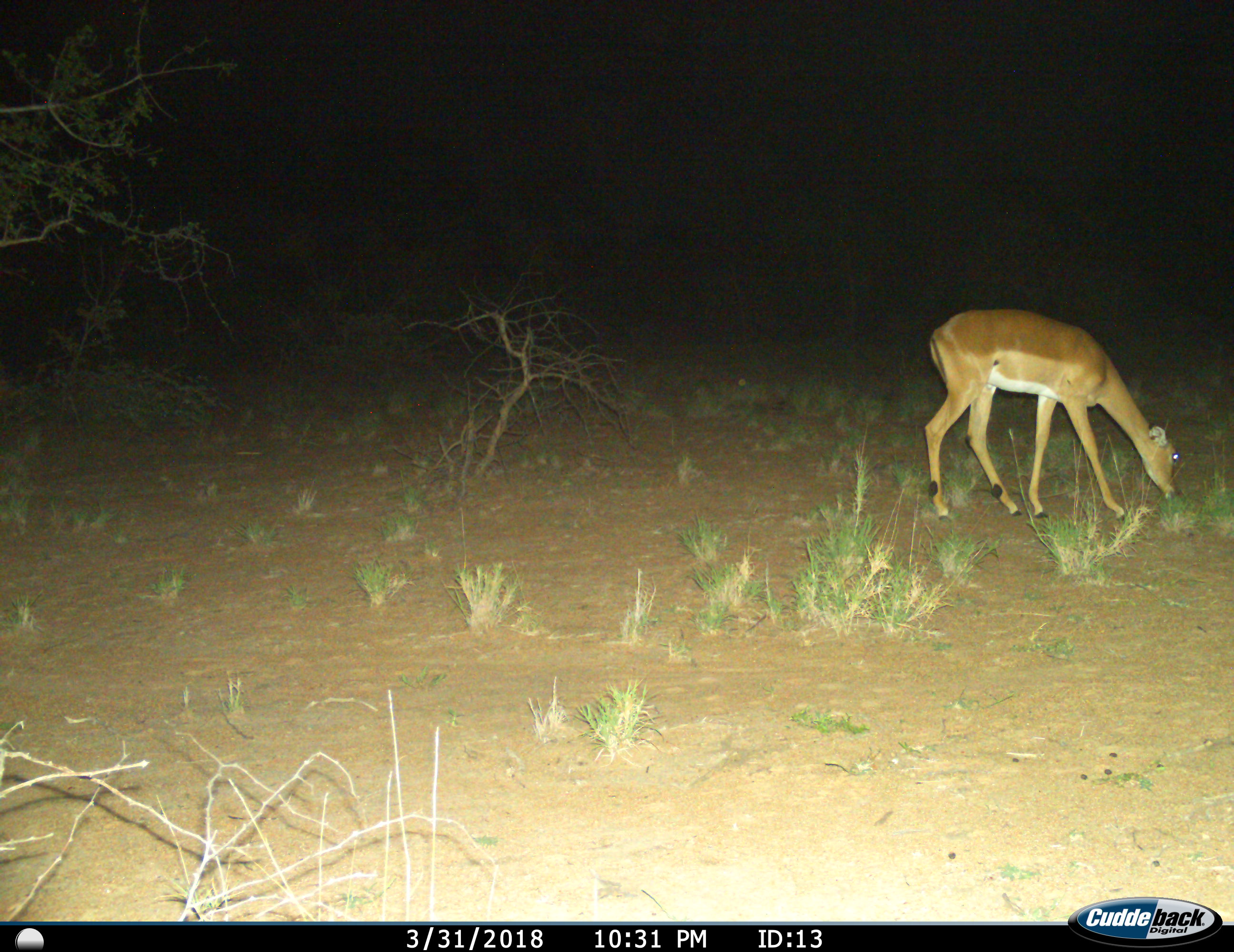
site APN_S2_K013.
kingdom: Animalia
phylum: Chordata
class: Mammalia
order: Artiodactyla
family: Bovidae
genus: Aepyceros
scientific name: Aepyceros melampus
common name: impala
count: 1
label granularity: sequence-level